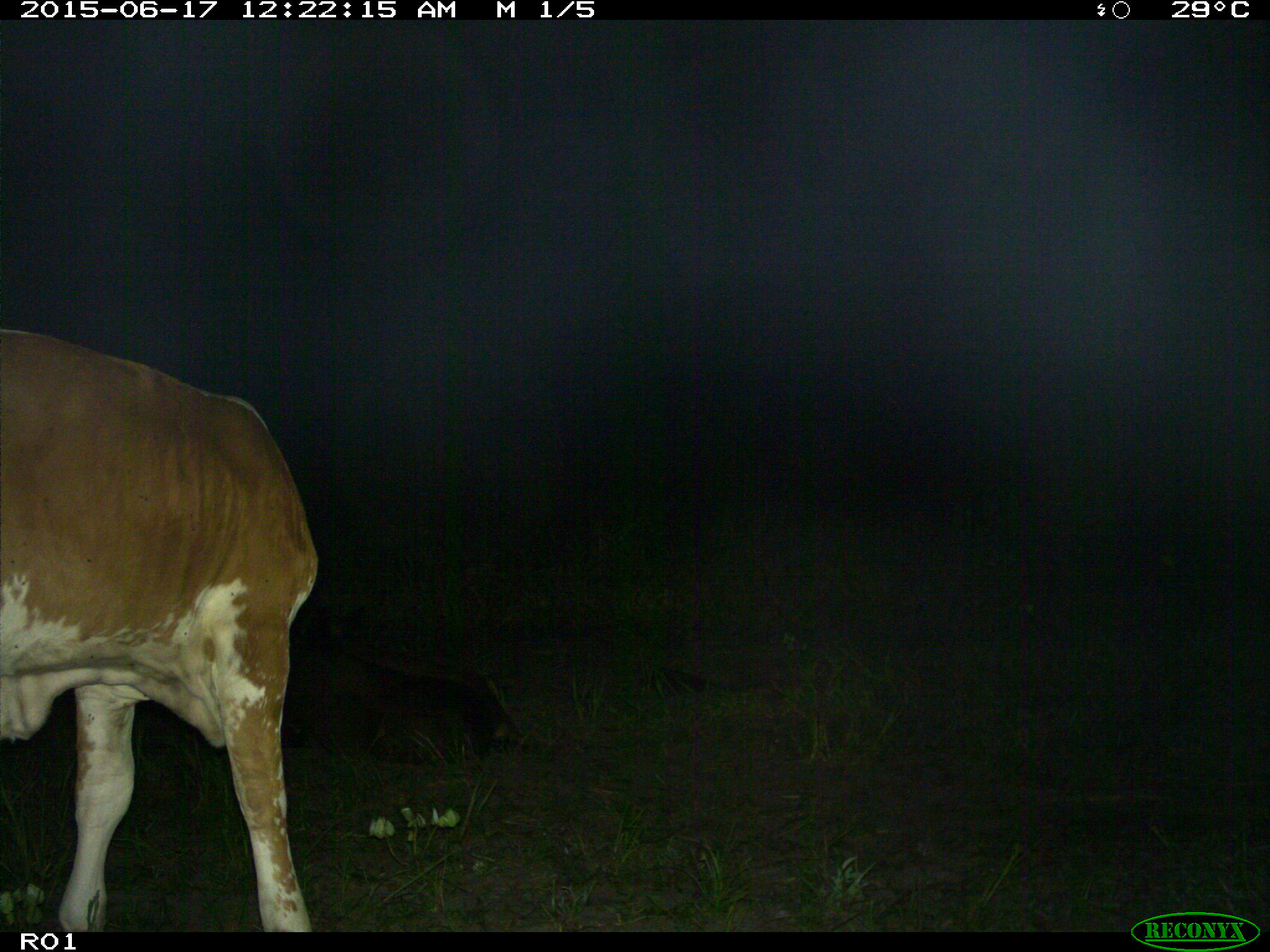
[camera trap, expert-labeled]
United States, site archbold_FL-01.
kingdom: Animalia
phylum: Chordata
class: Mammalia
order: Artiodactyla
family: Bovidae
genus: Bos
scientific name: Bos taurus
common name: domestic cow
Bos taurus (domestic cow).